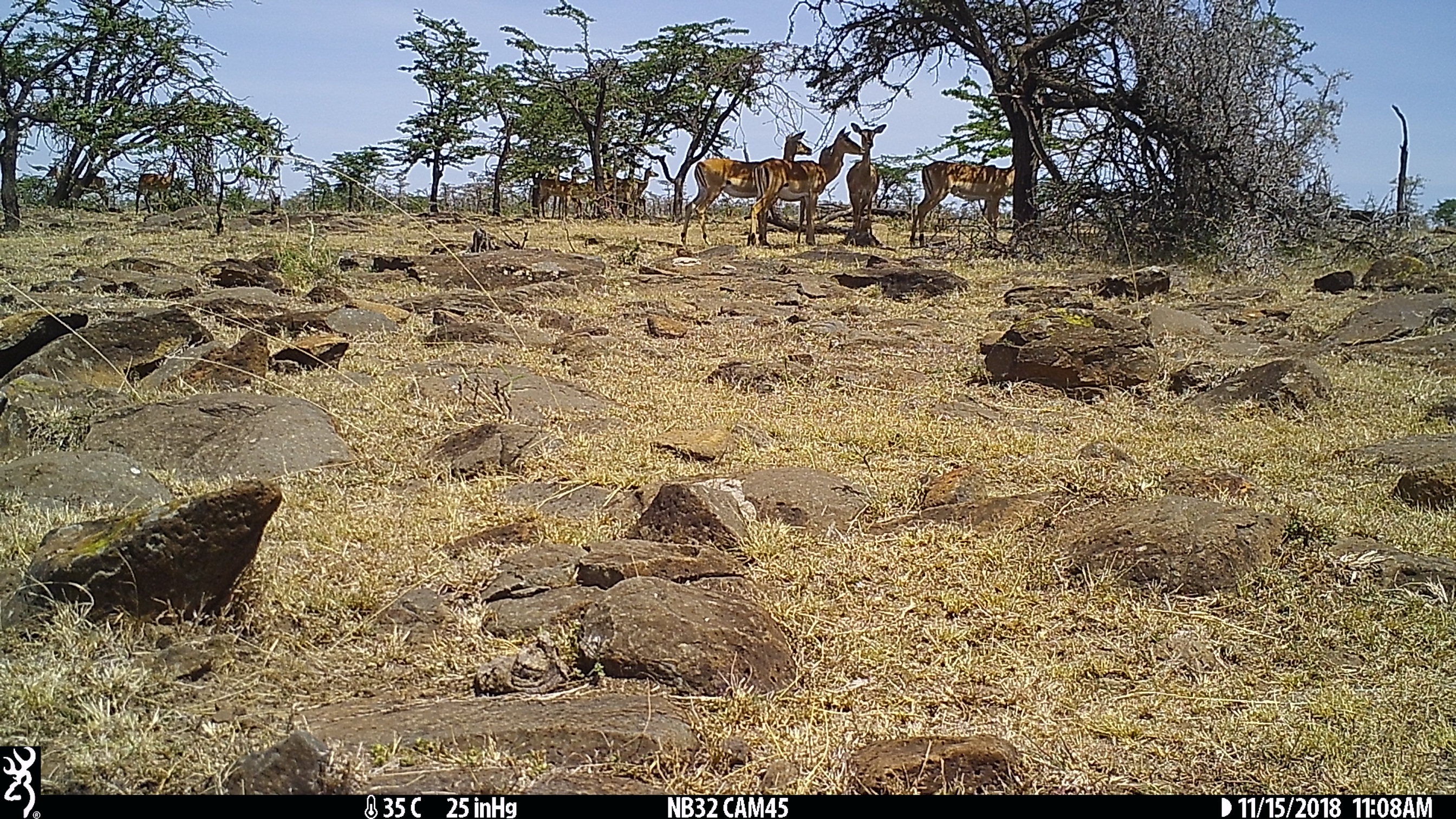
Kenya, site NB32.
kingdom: Animalia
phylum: Chordata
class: Mammalia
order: Artiodactyla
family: Bovidae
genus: Aepyceros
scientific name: Aepyceros melampus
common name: impala